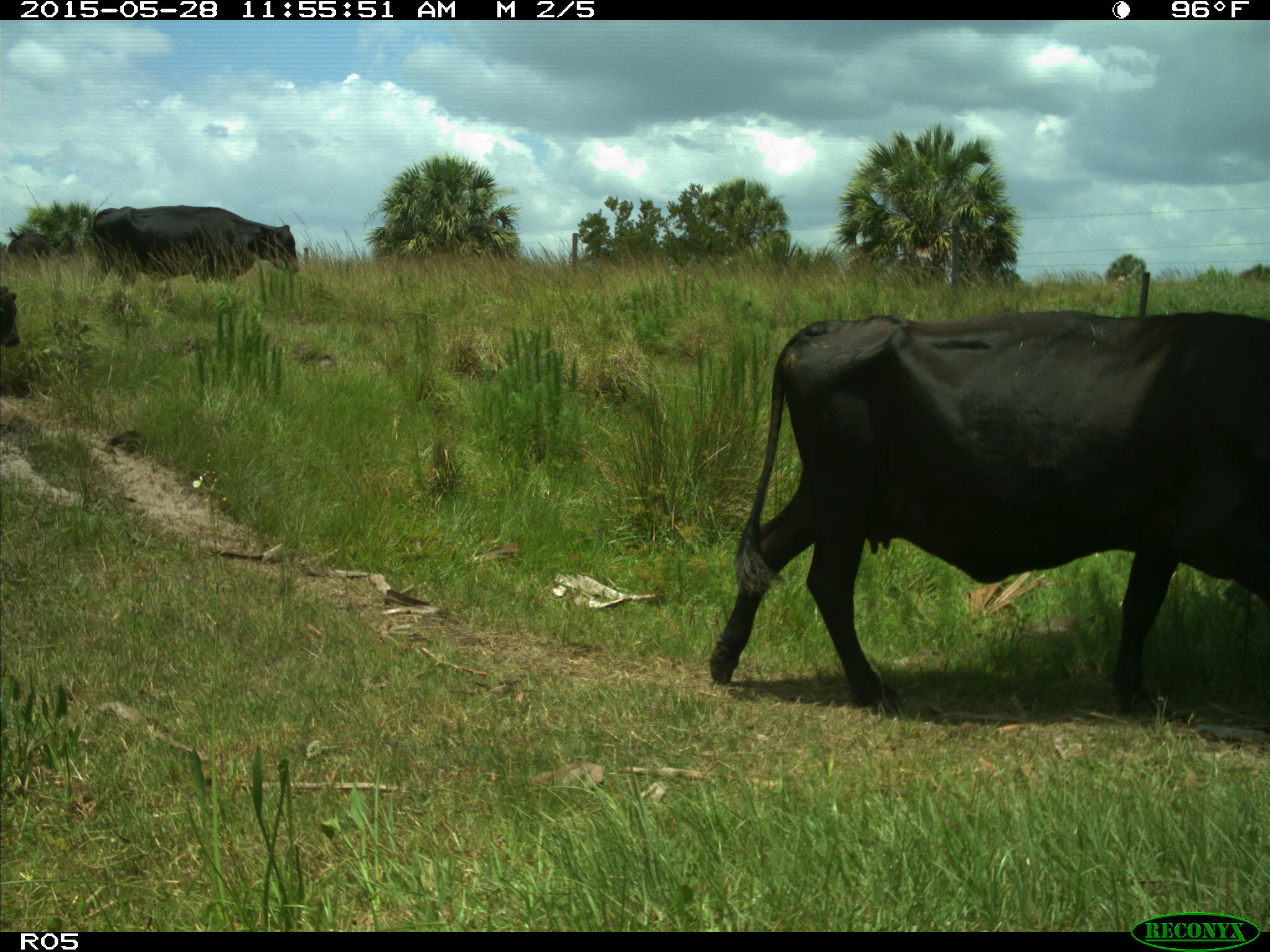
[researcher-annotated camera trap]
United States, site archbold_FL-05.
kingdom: Animalia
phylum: Chordata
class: Mammalia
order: Artiodactyla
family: Bovidae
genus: Bos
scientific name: Bos taurus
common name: domestic cow